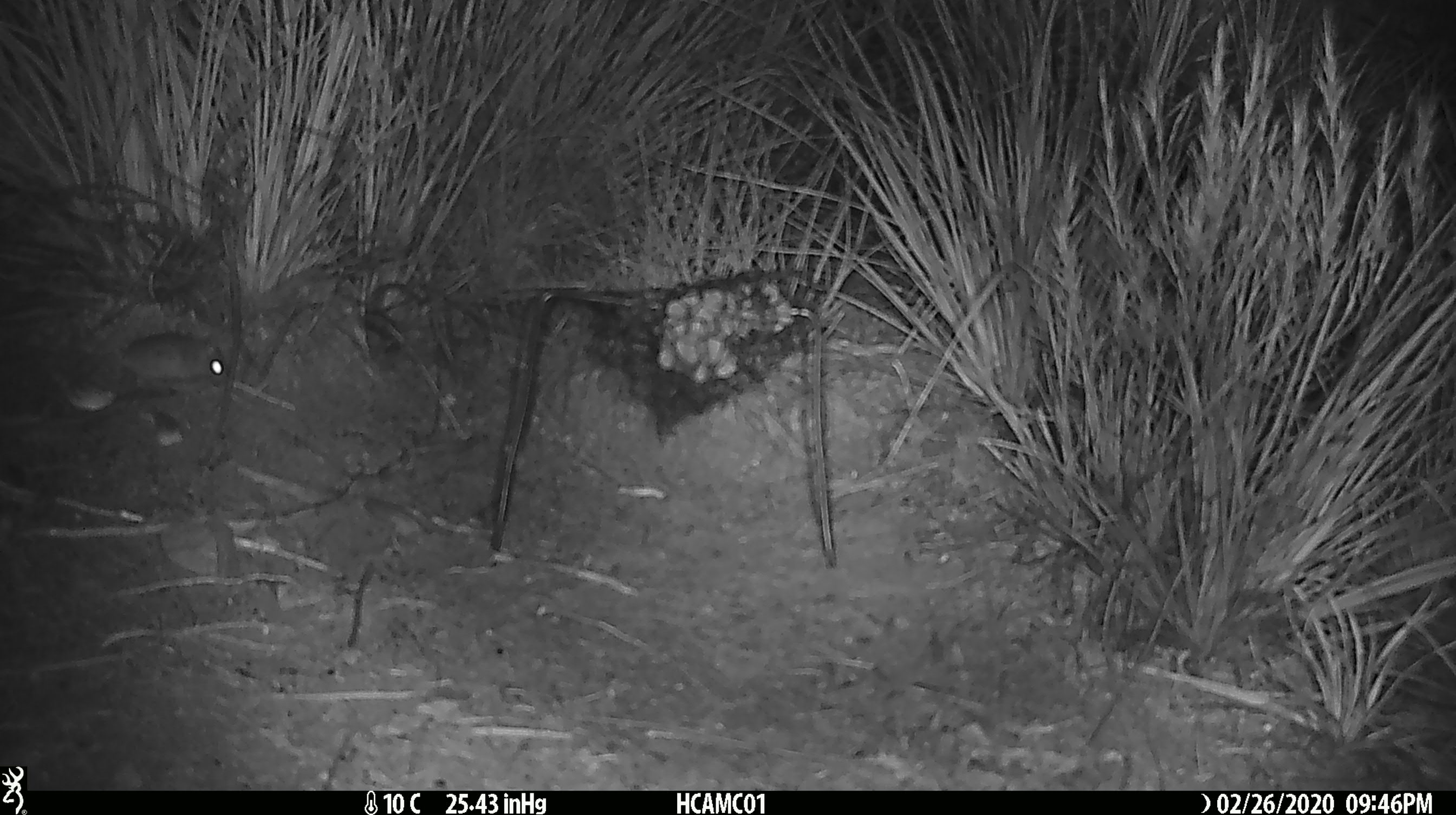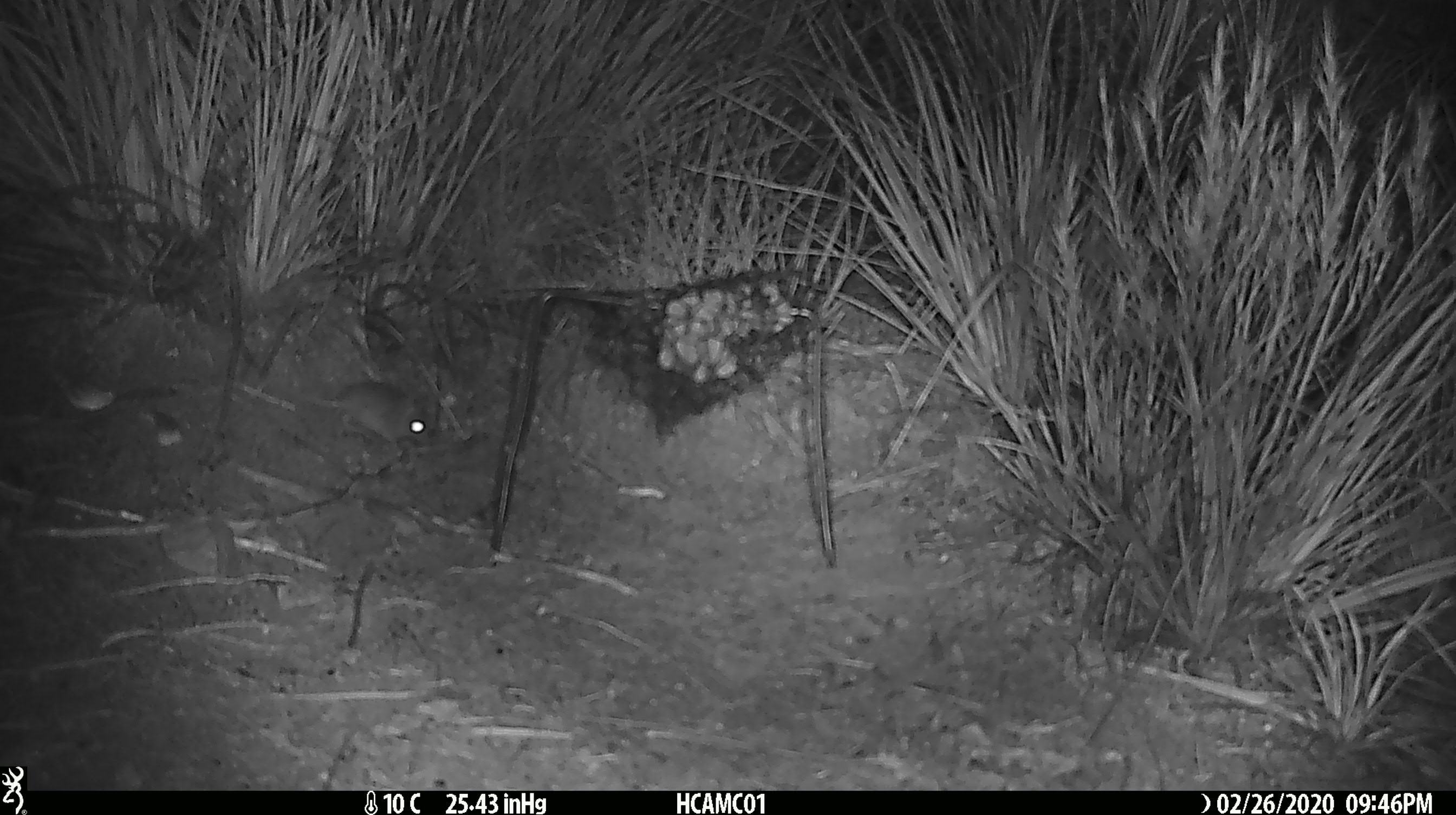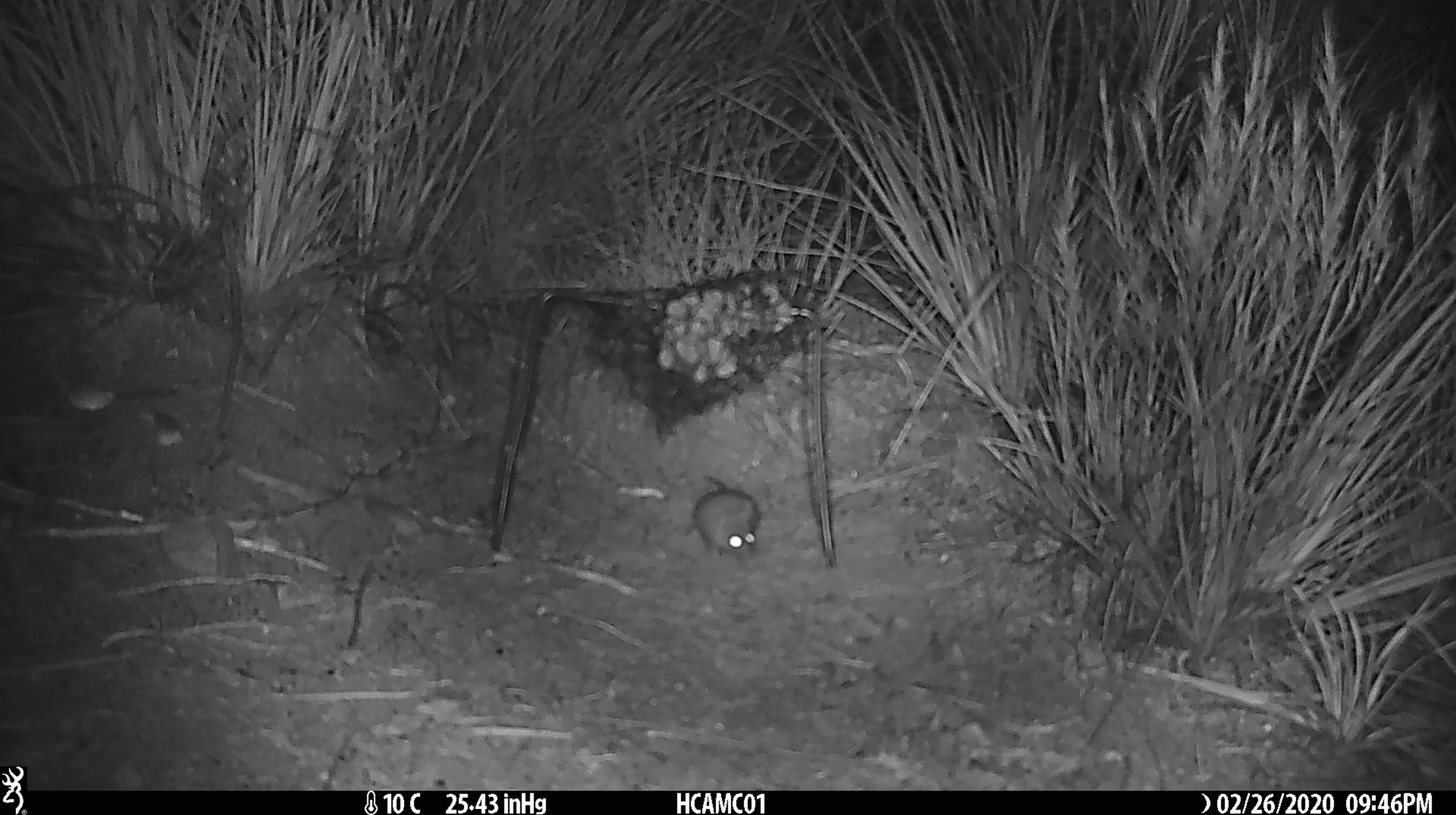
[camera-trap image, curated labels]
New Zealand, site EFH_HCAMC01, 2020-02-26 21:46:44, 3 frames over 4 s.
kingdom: Animalia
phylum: Chordata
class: Mammalia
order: Rodentia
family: Muridae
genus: Mus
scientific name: Mus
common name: mouse